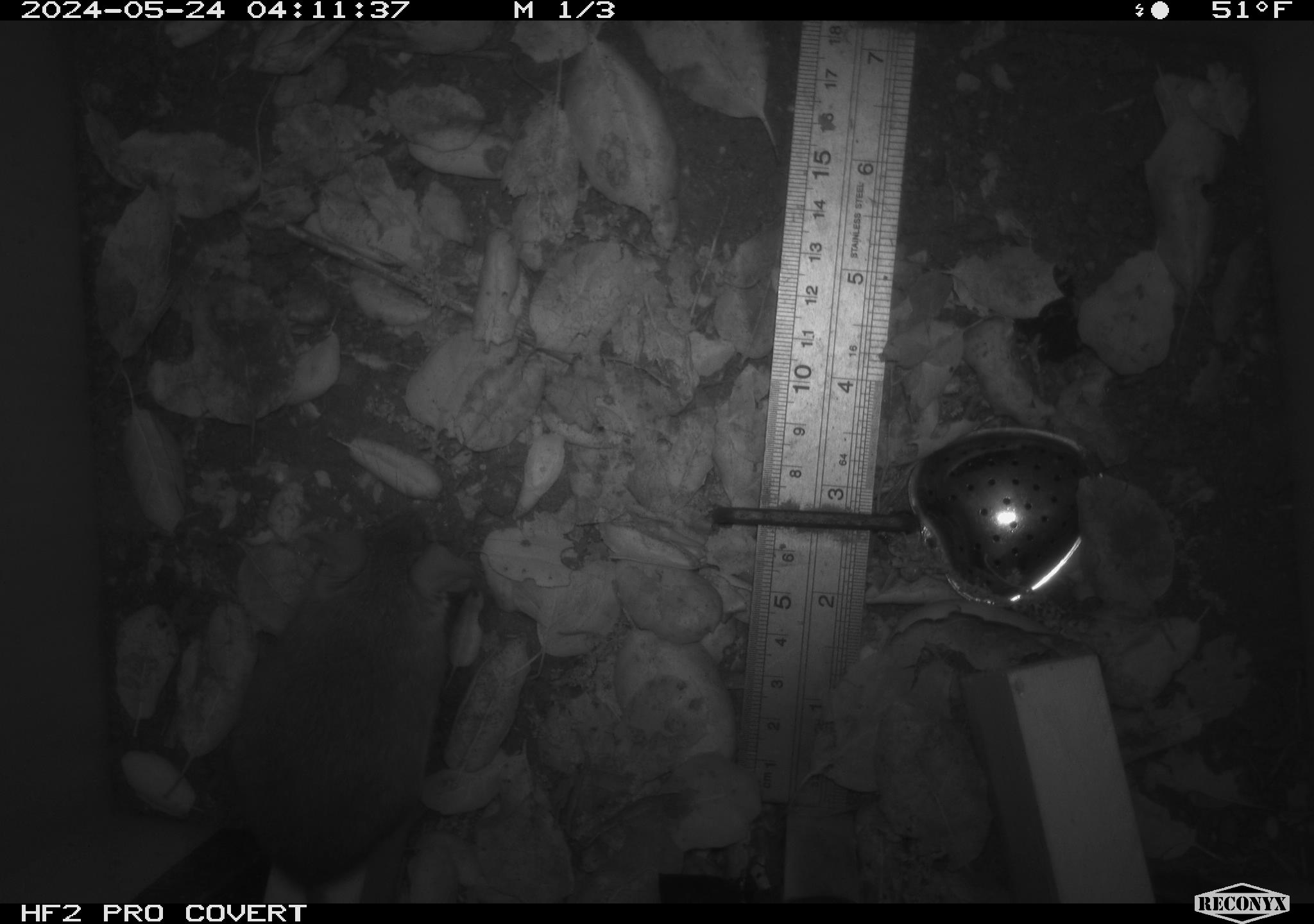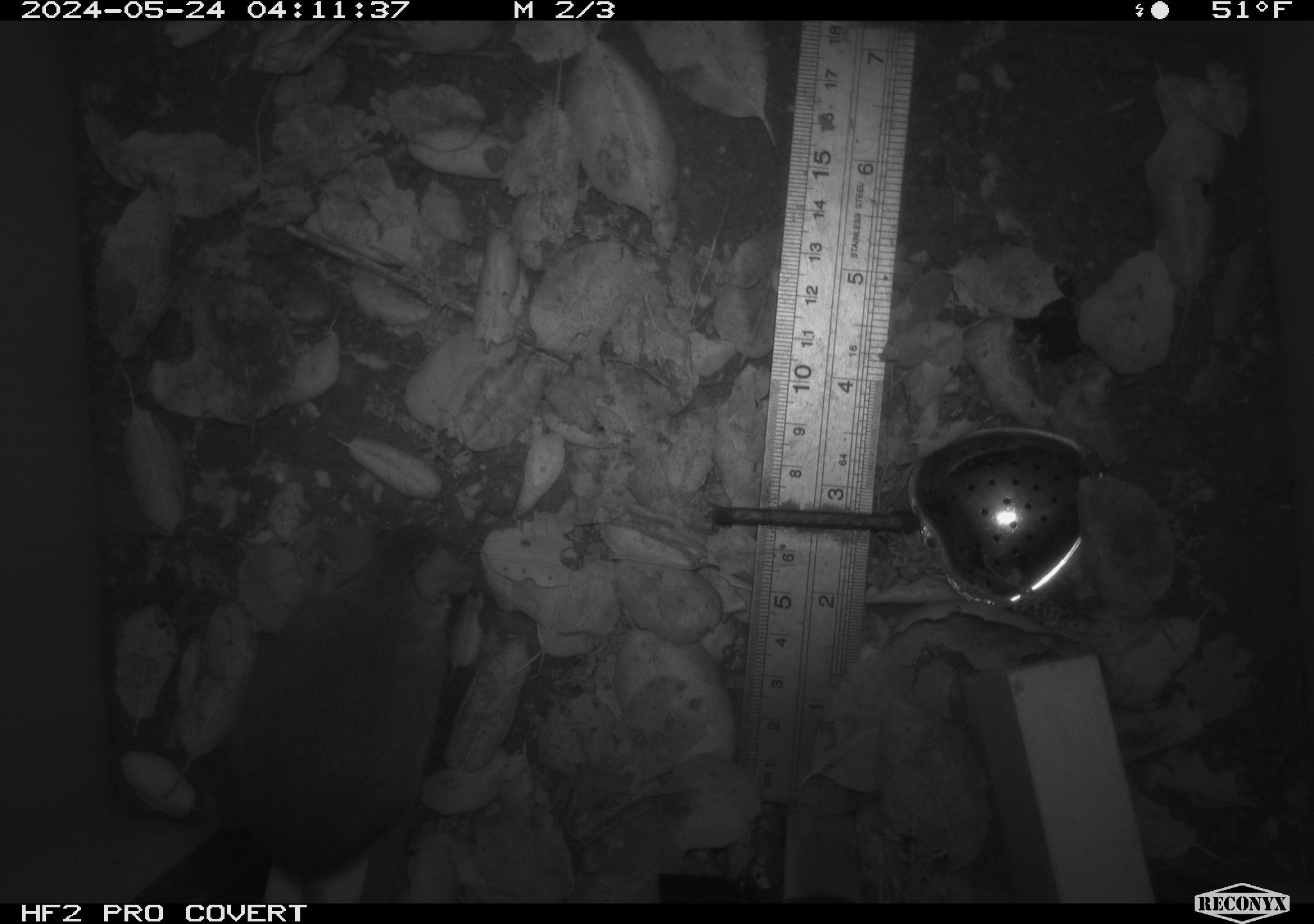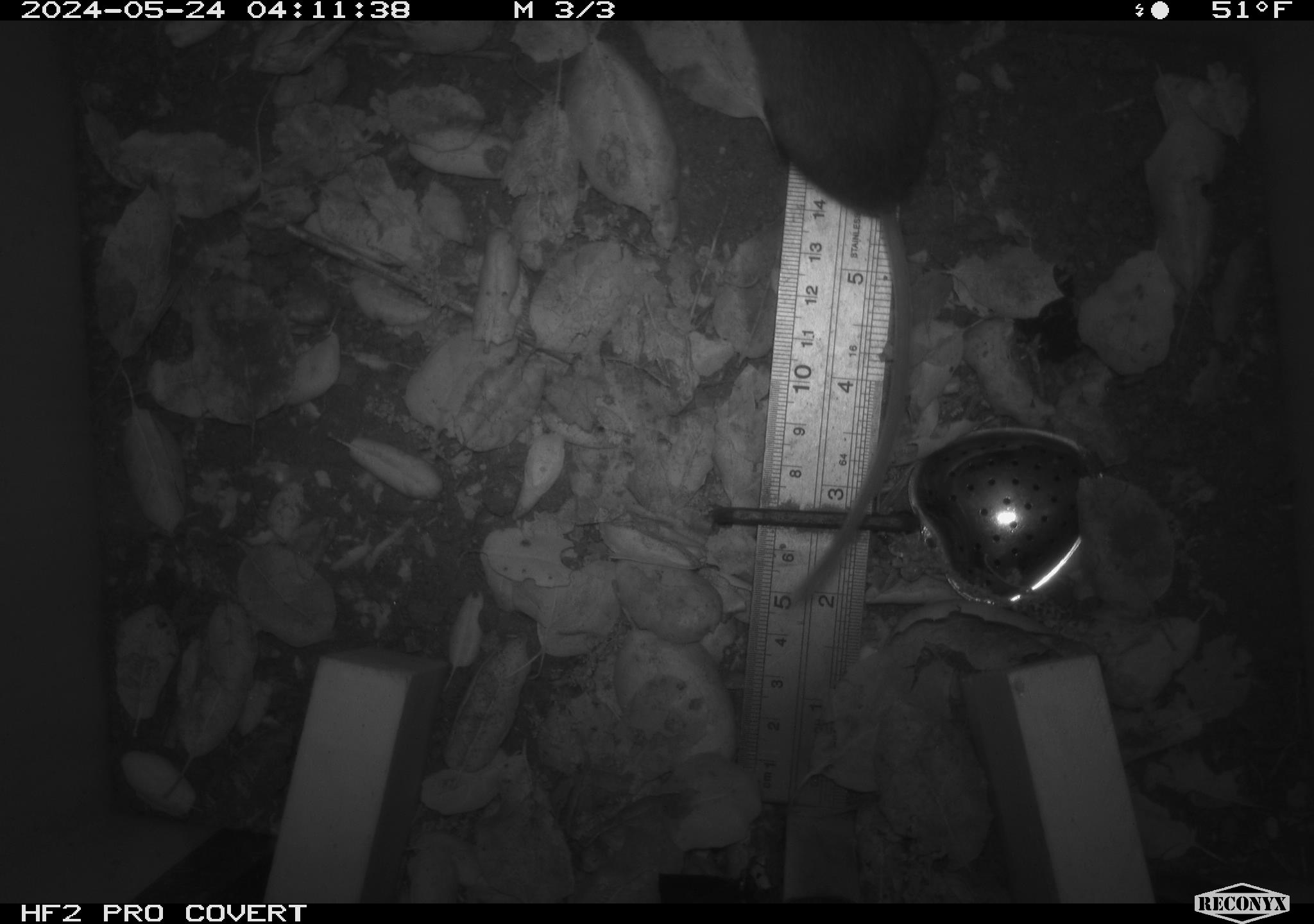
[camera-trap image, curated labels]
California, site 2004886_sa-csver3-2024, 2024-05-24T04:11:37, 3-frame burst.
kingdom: Animalia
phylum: Chordata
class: Mammalia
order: Rodentia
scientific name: Rodentia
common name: rodent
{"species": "rodent (Rodentia)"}